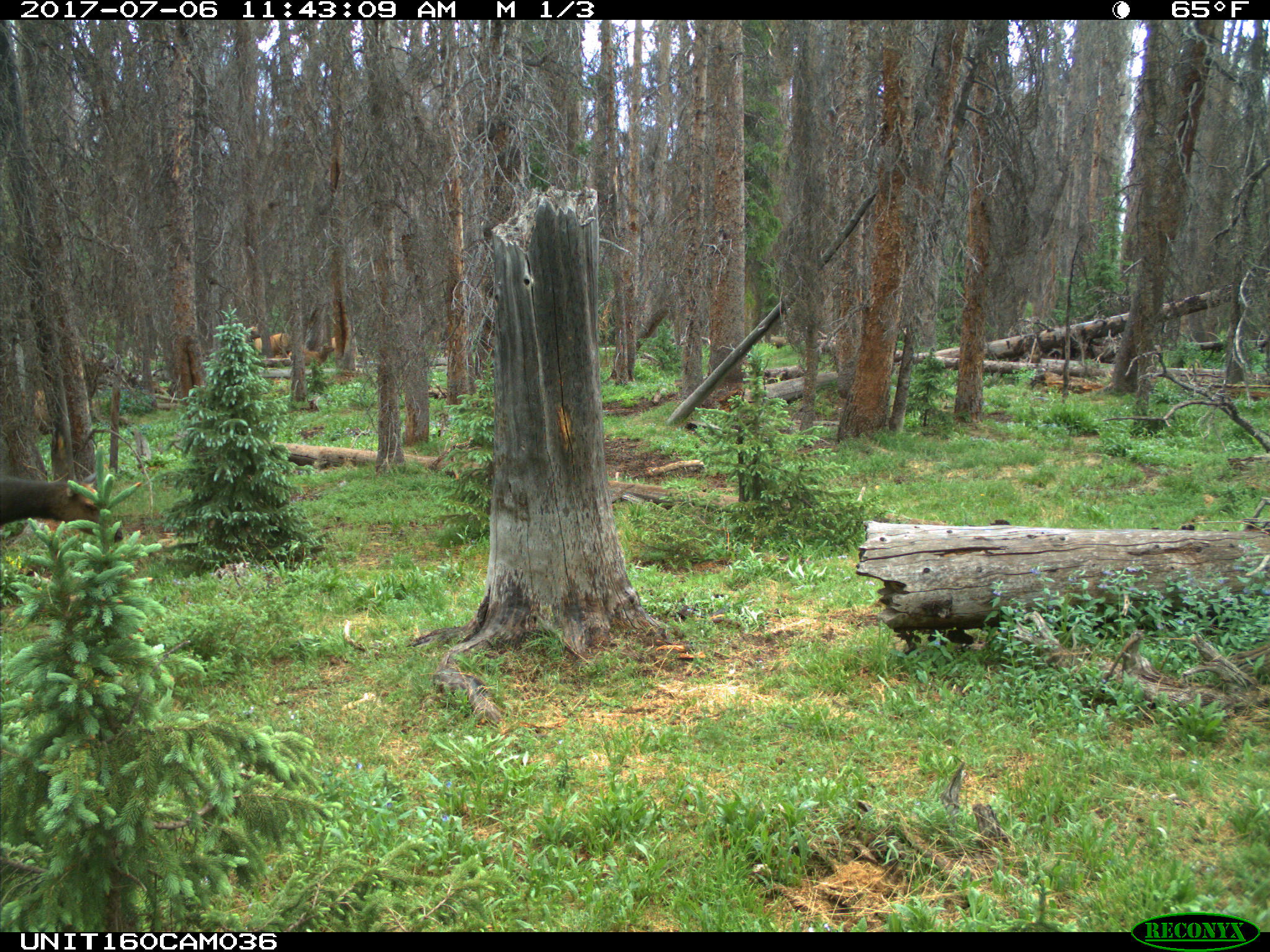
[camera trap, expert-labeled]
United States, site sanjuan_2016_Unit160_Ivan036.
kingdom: Animalia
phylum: Chordata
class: Mammalia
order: Artiodactyla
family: Cervidae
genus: Cervus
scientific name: Cervus elaphus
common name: red deer